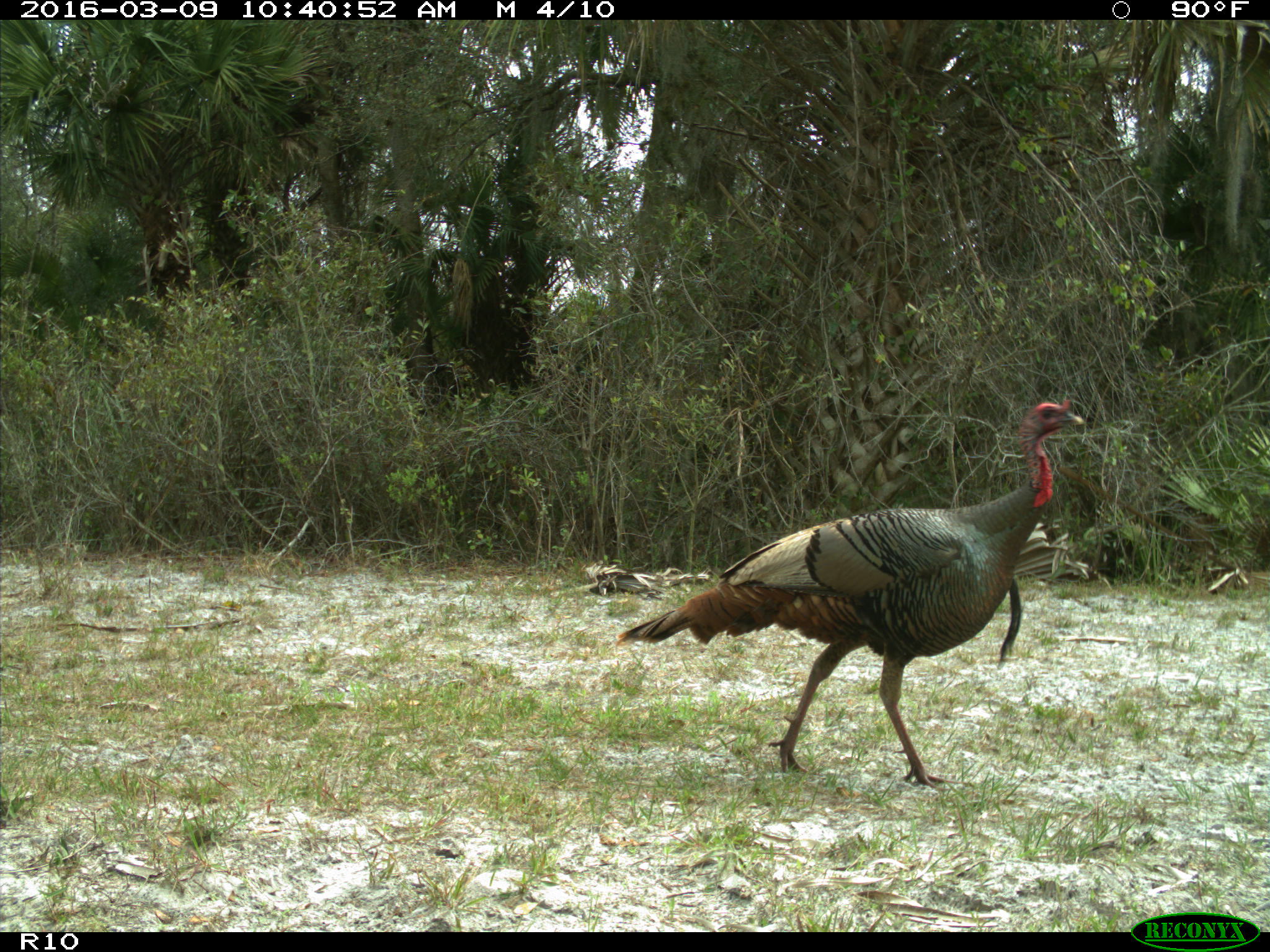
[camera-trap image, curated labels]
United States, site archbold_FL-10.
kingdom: Animalia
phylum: Chordata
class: Aves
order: Galliformes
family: Phasianidae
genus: Meleagris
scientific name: Meleagris gallopavo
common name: wild turkey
Meleagris gallopavo (wild turkey).